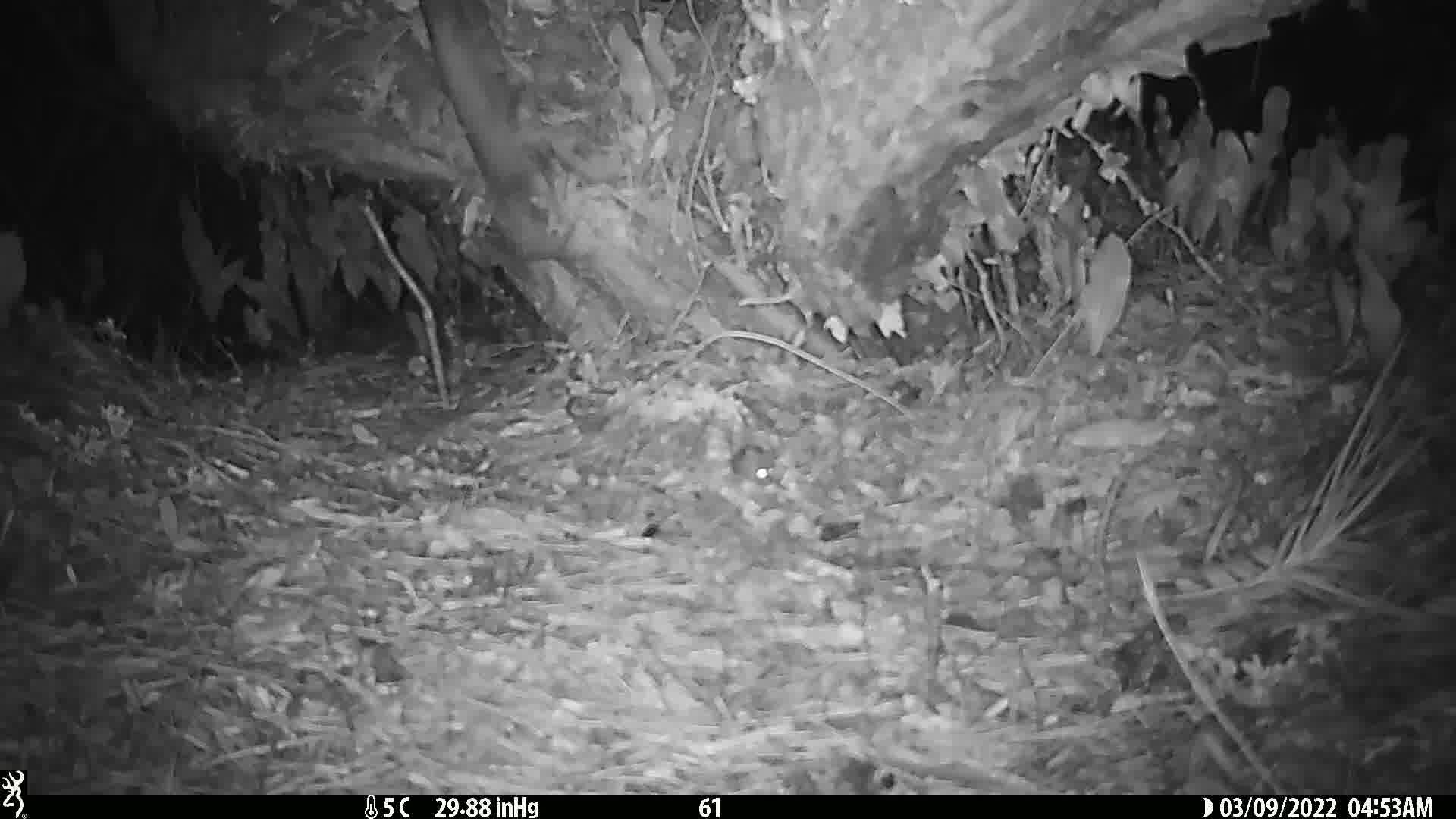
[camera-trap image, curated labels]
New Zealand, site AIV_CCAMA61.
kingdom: Animalia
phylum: Chordata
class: Mammalia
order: Rodentia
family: Muridae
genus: Mus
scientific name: Mus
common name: mouse